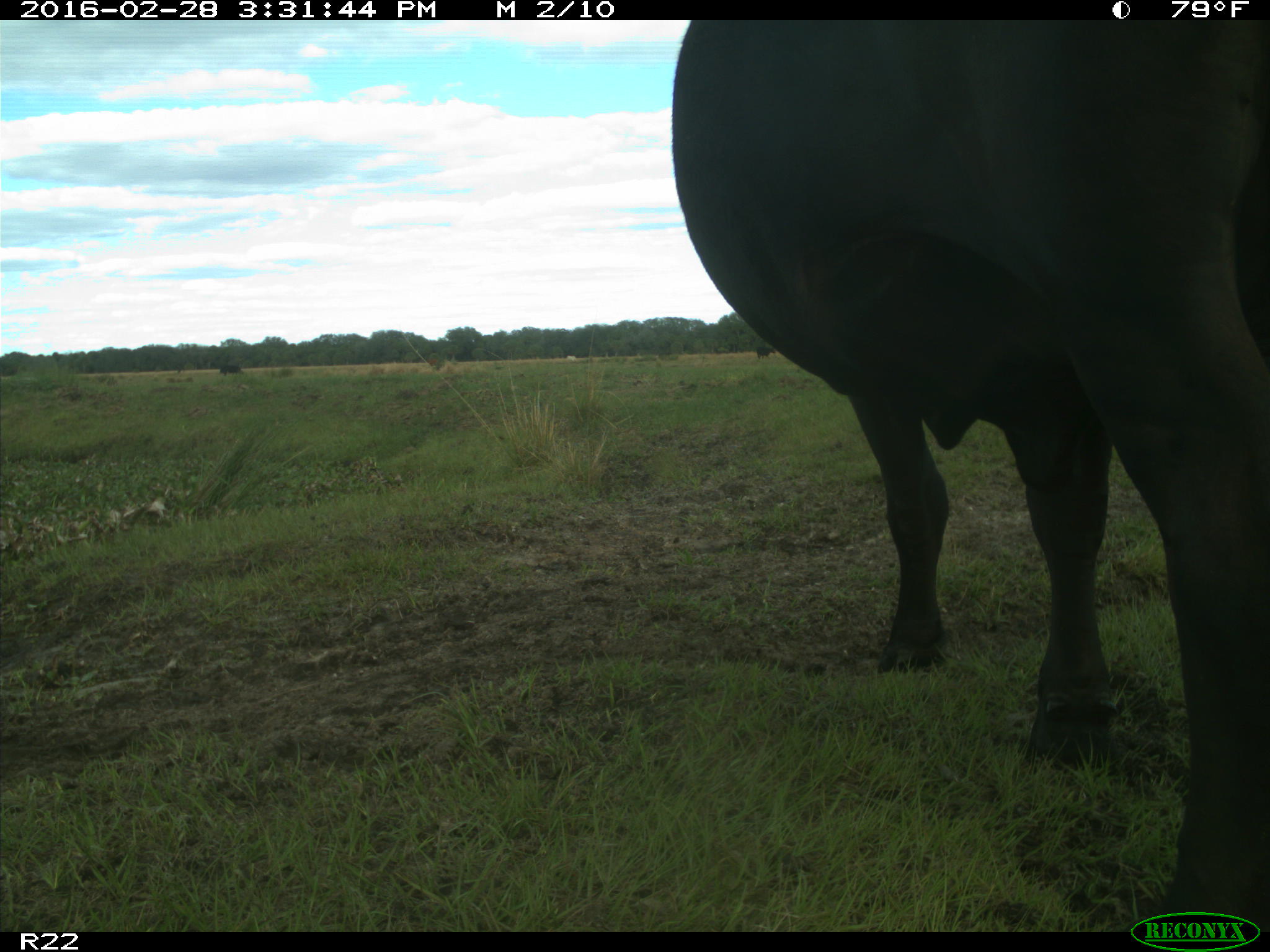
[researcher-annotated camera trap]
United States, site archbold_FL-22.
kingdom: Animalia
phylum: Chordata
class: Mammalia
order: Artiodactyla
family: Bovidae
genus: Bos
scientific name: Bos taurus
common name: domestic cow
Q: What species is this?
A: Bos taurus (domestic cow).